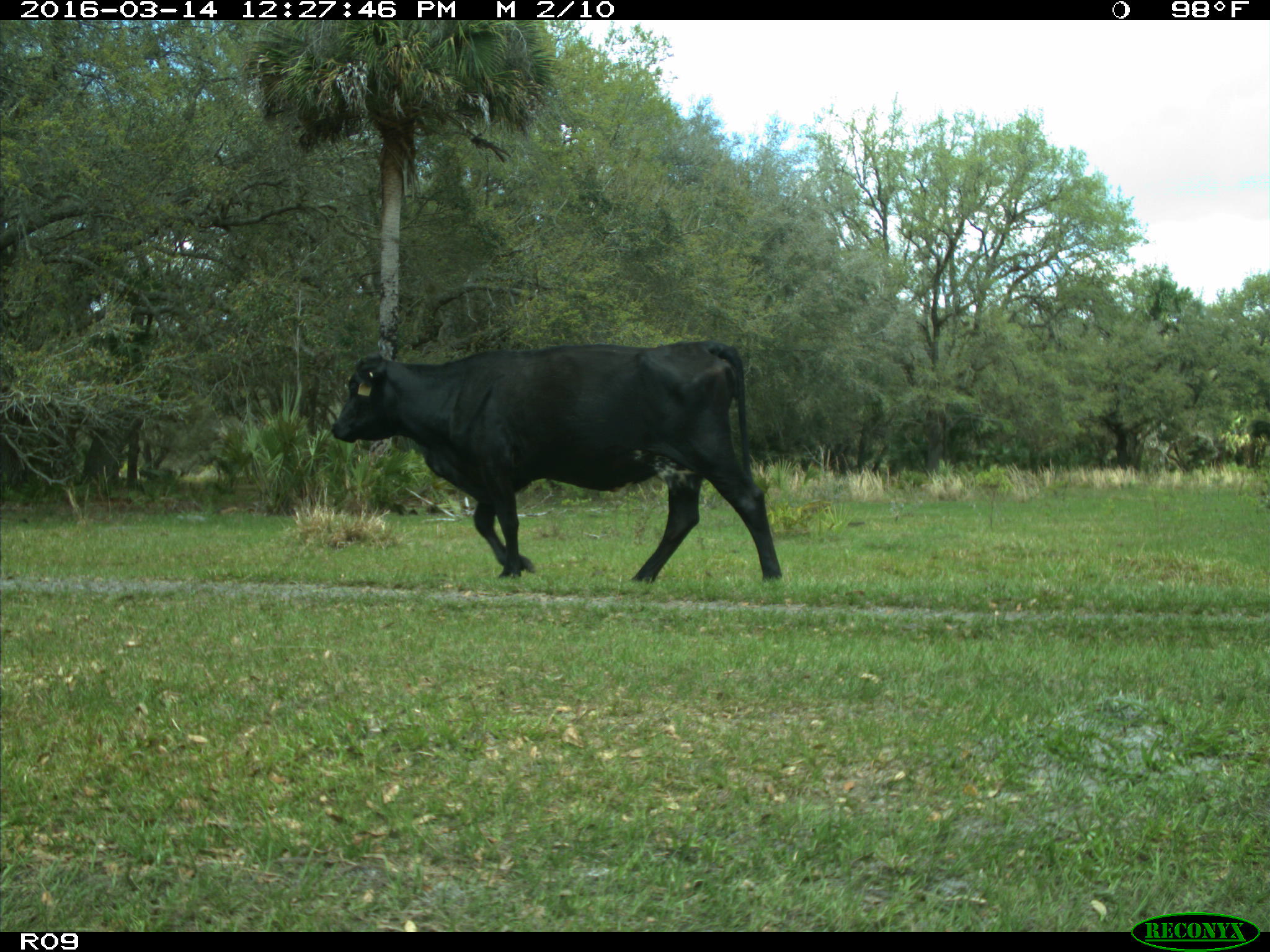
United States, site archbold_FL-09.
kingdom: Animalia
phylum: Chordata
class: Mammalia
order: Artiodactyla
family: Bovidae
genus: Bos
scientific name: Bos taurus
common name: domestic cow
Bos taurus (domestic cow).